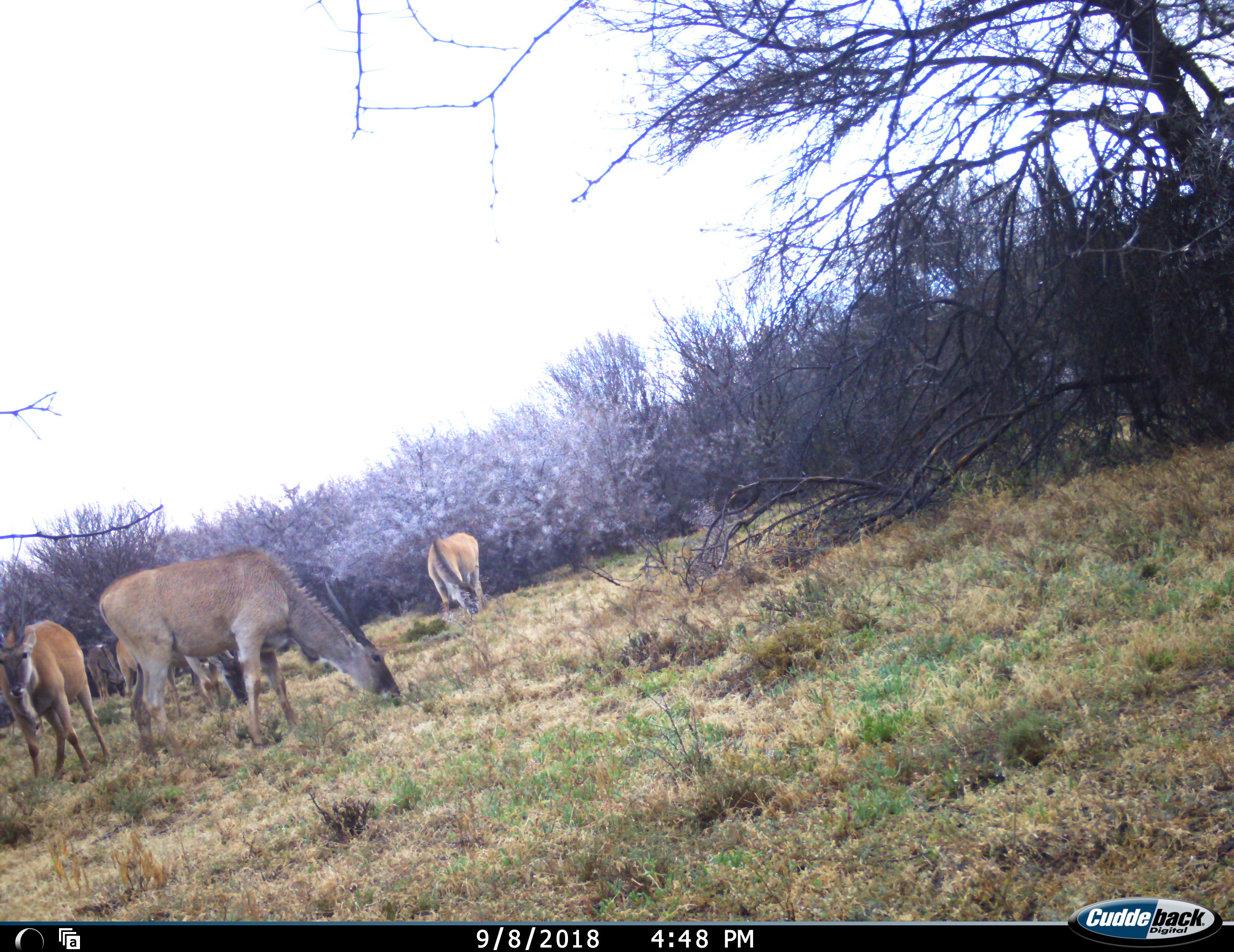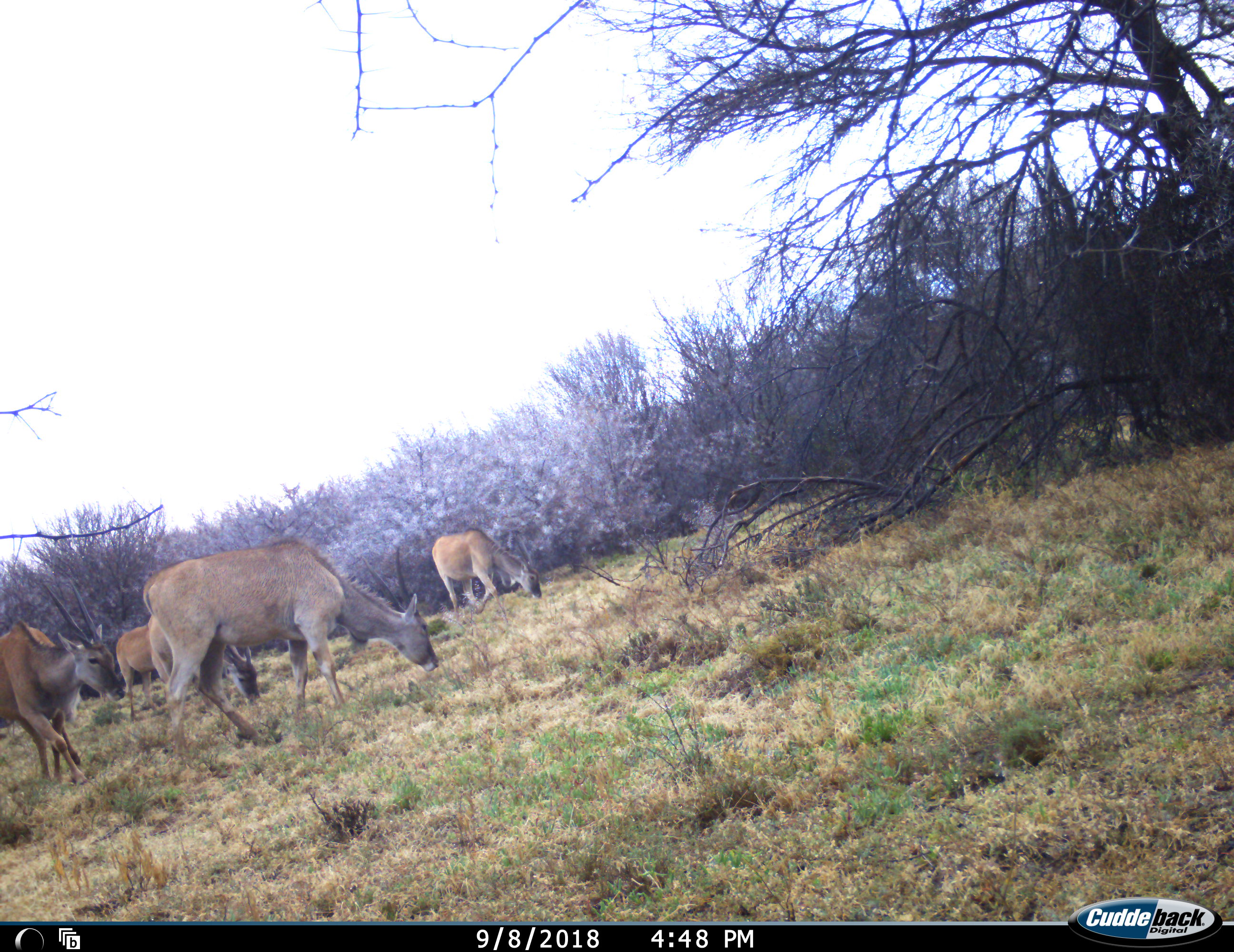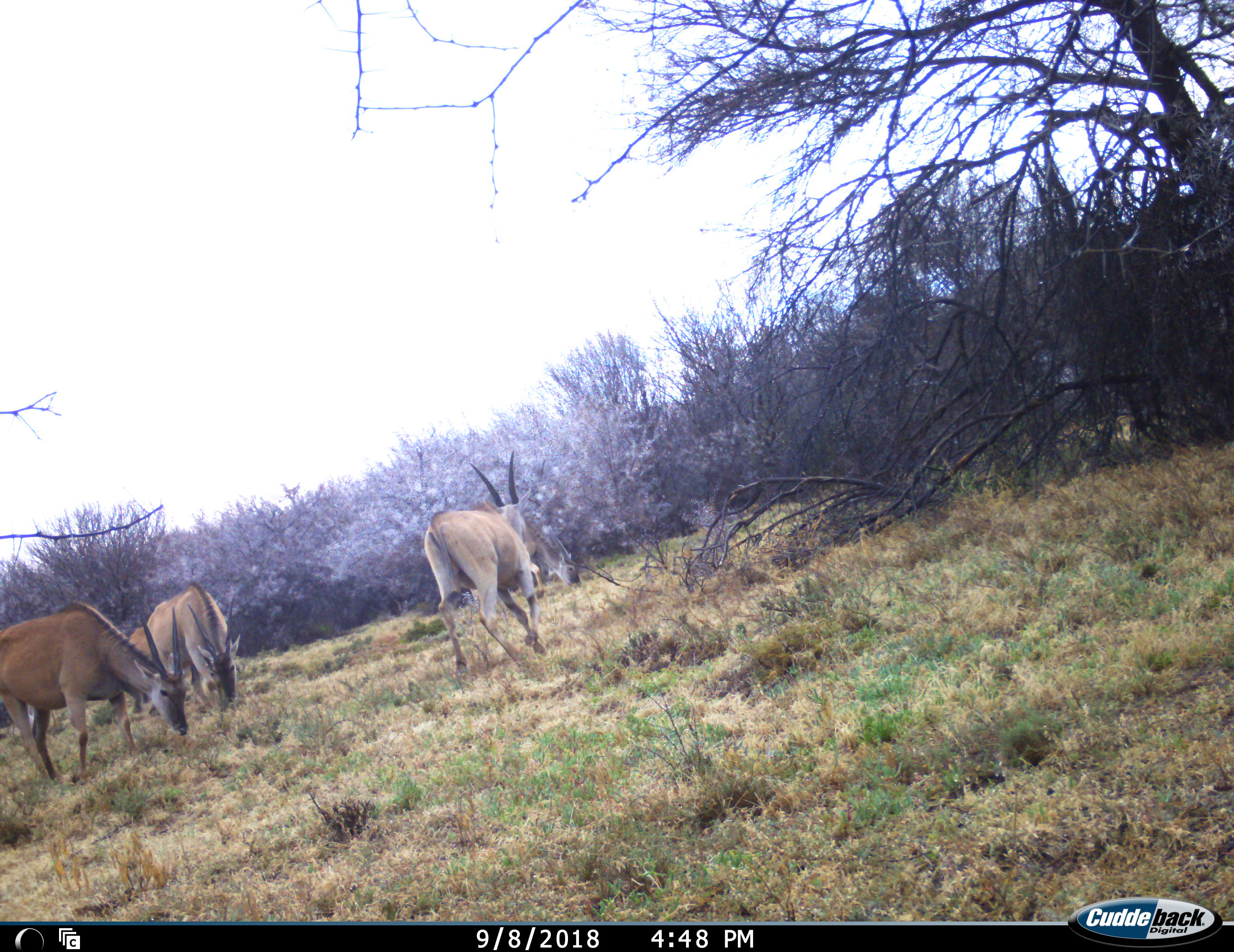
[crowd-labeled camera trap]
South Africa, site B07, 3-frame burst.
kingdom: Animalia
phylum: Chordata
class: Mammalia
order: Artiodactyla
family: Bovidae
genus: Tragelaphus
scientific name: Tragelaphus oryx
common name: eland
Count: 6.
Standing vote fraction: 20%.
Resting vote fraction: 0%.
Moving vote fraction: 40%.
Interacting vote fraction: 0%.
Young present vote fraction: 0%.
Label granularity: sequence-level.